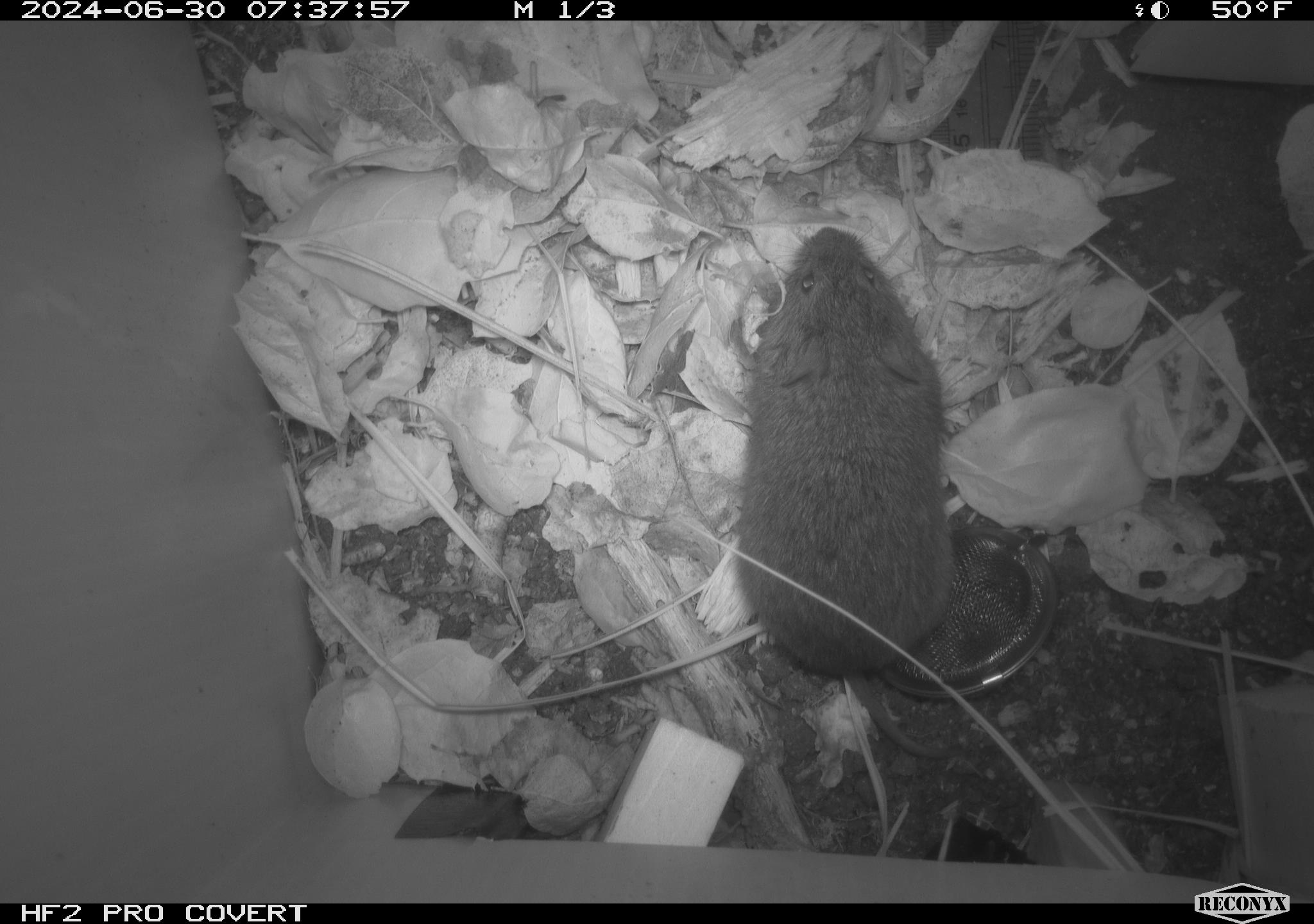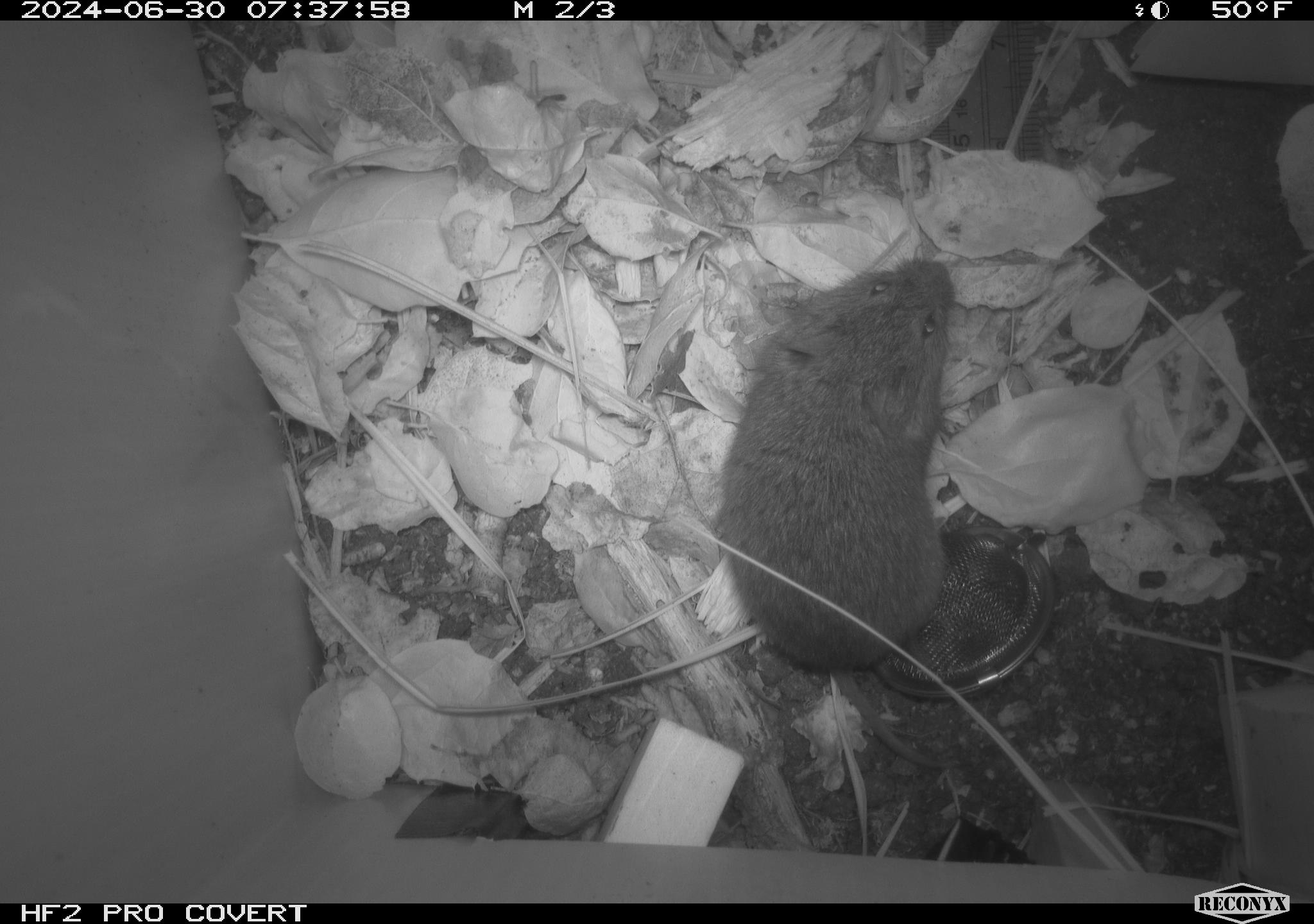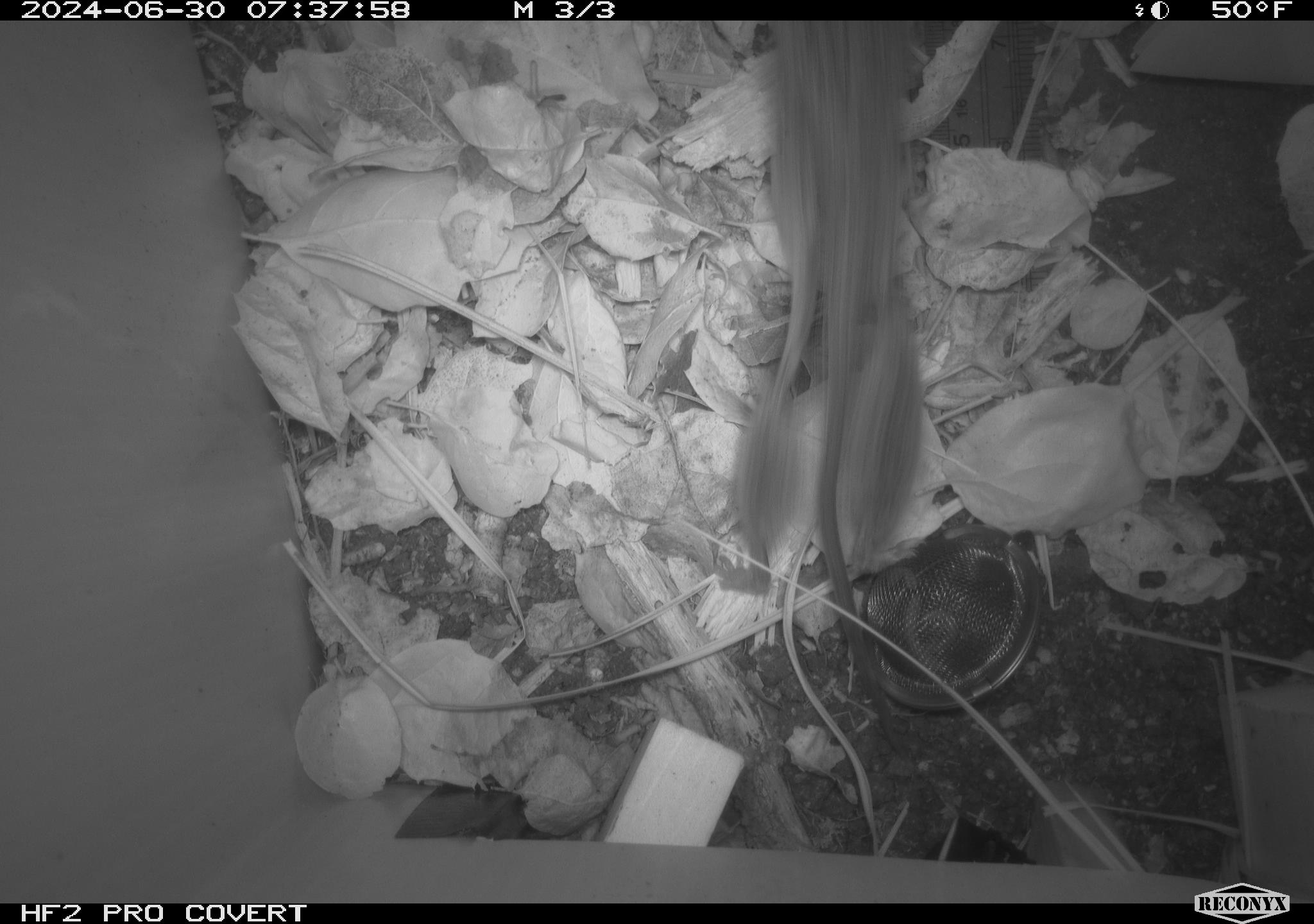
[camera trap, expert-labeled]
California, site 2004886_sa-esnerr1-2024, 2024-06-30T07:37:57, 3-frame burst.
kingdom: Animalia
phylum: Chordata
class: Mammalia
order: Rodentia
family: Cricetidae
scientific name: Cricetidae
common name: hamsters, voles, lemmings, and allies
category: cricetidae family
Cricetidae family (hamsters, voles, lemmings, and allies) (Cricetidae).